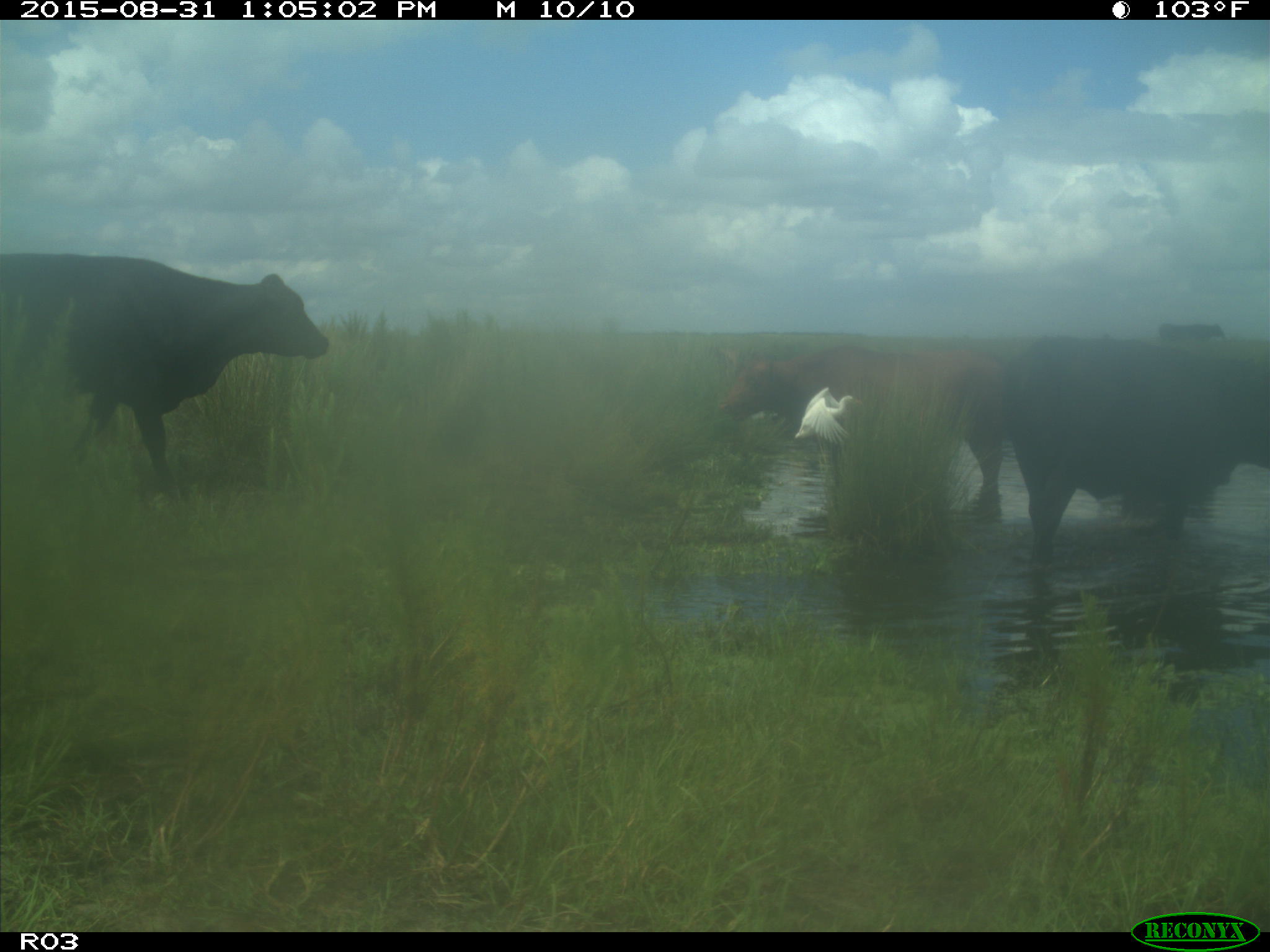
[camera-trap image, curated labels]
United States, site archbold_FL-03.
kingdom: Animalia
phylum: Chordata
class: Mammalia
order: Artiodactyla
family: Bovidae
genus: Bos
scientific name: Bos taurus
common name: domestic cow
Bos taurus (domestic cow).